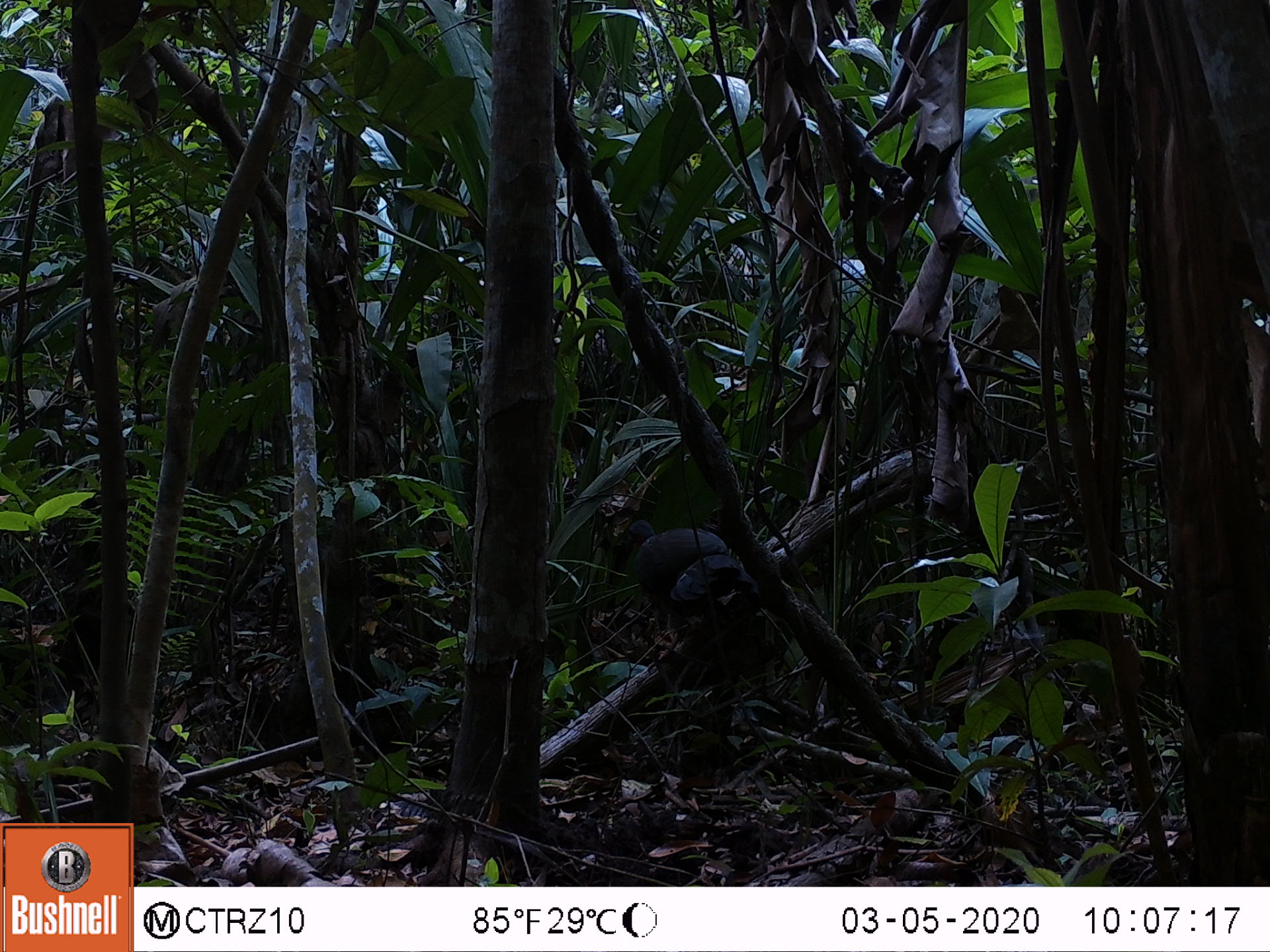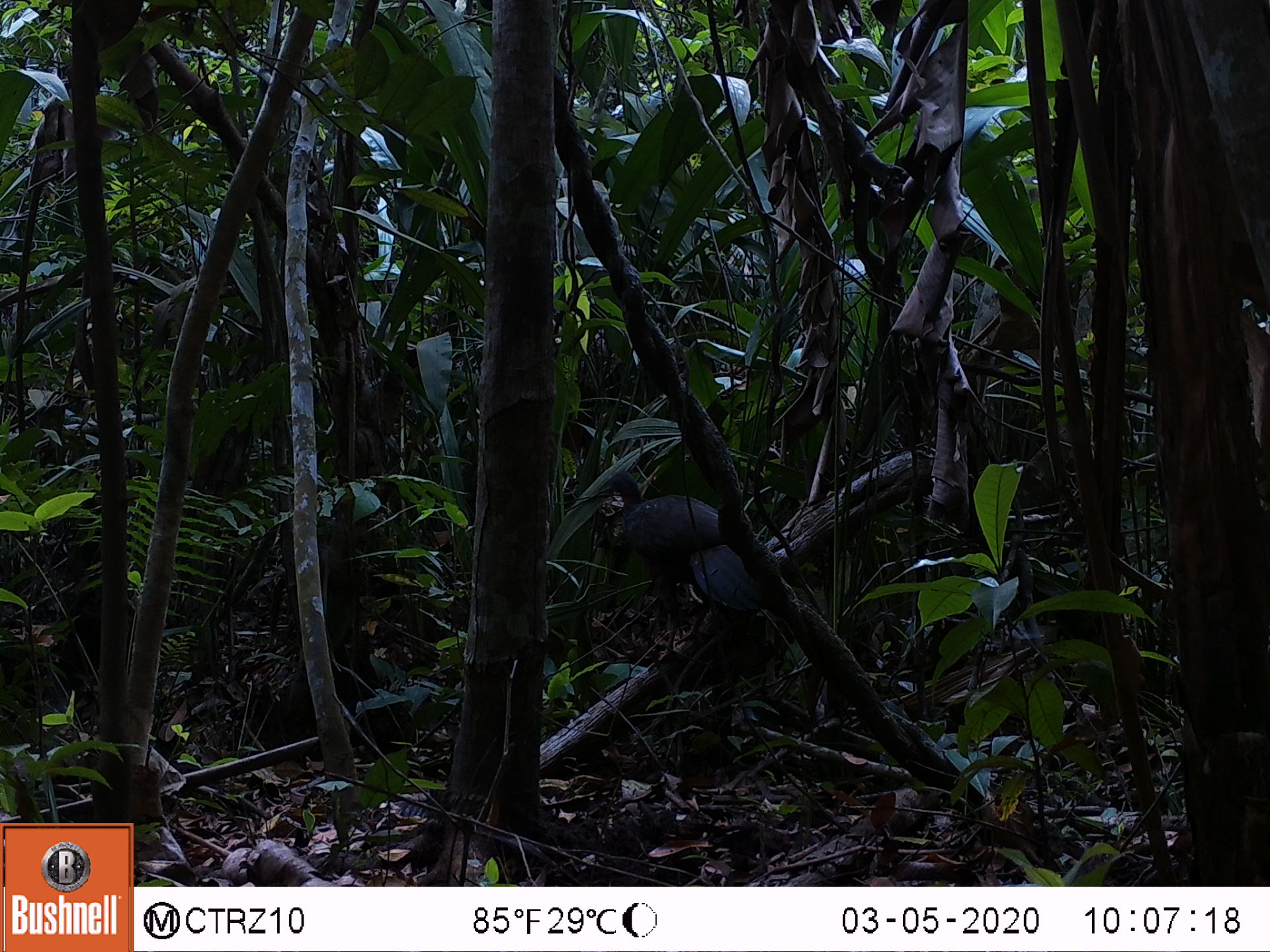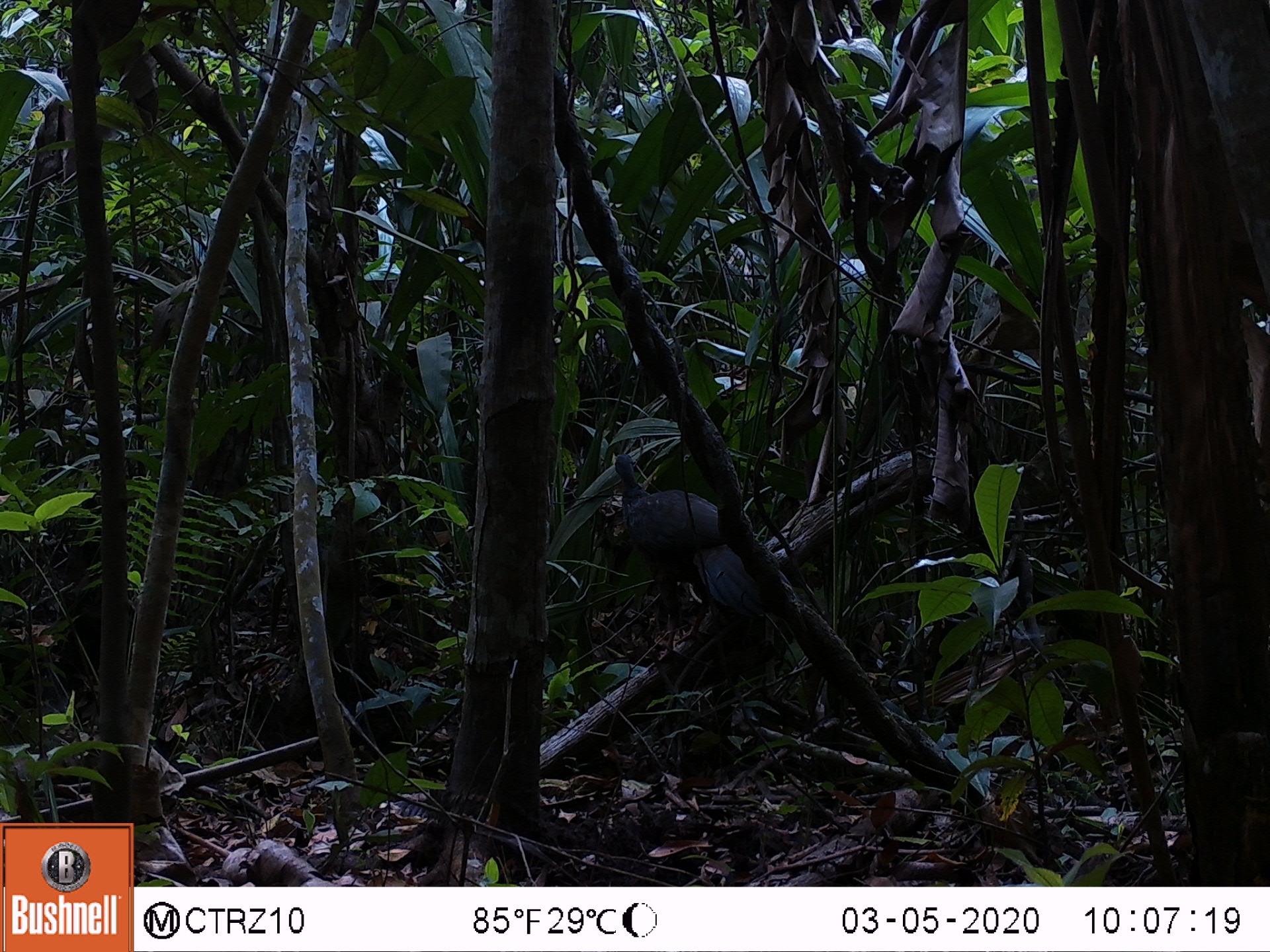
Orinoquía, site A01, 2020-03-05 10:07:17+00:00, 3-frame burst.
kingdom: Animalia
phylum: Chordata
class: Aves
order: Galliformes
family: Cracidae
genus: Penelope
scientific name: Penelope jacquacu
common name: spix's guan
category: spixs guan